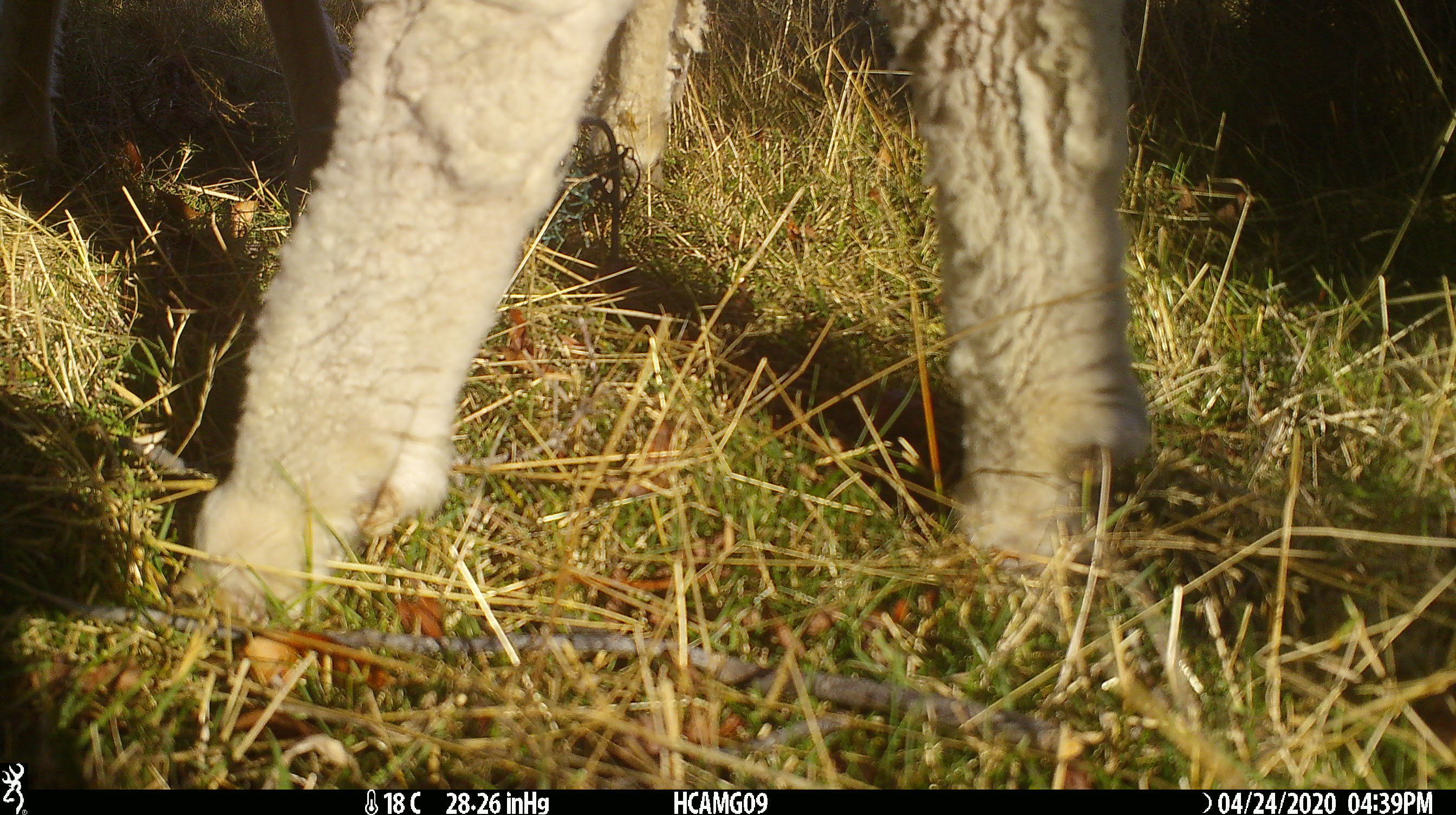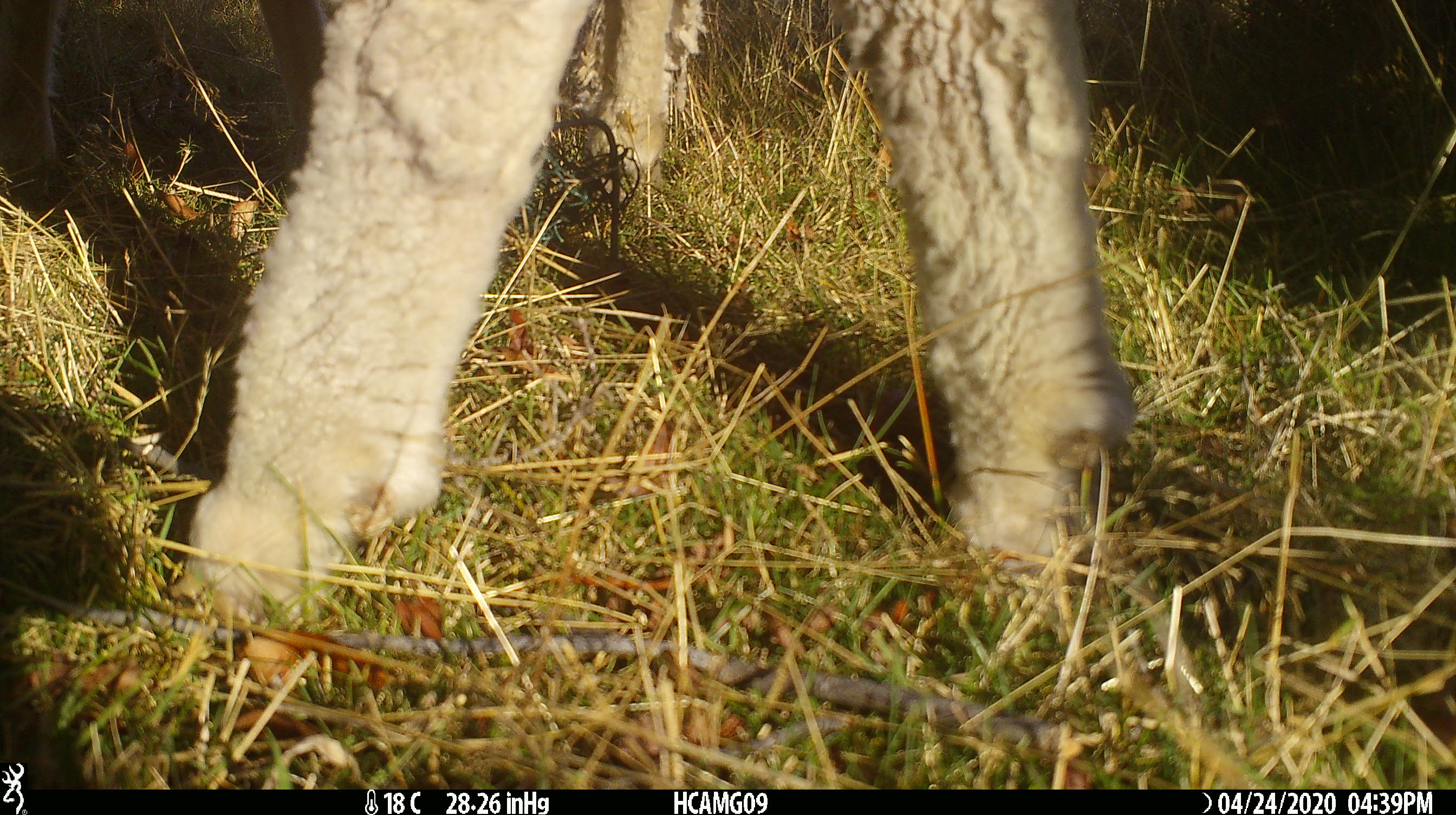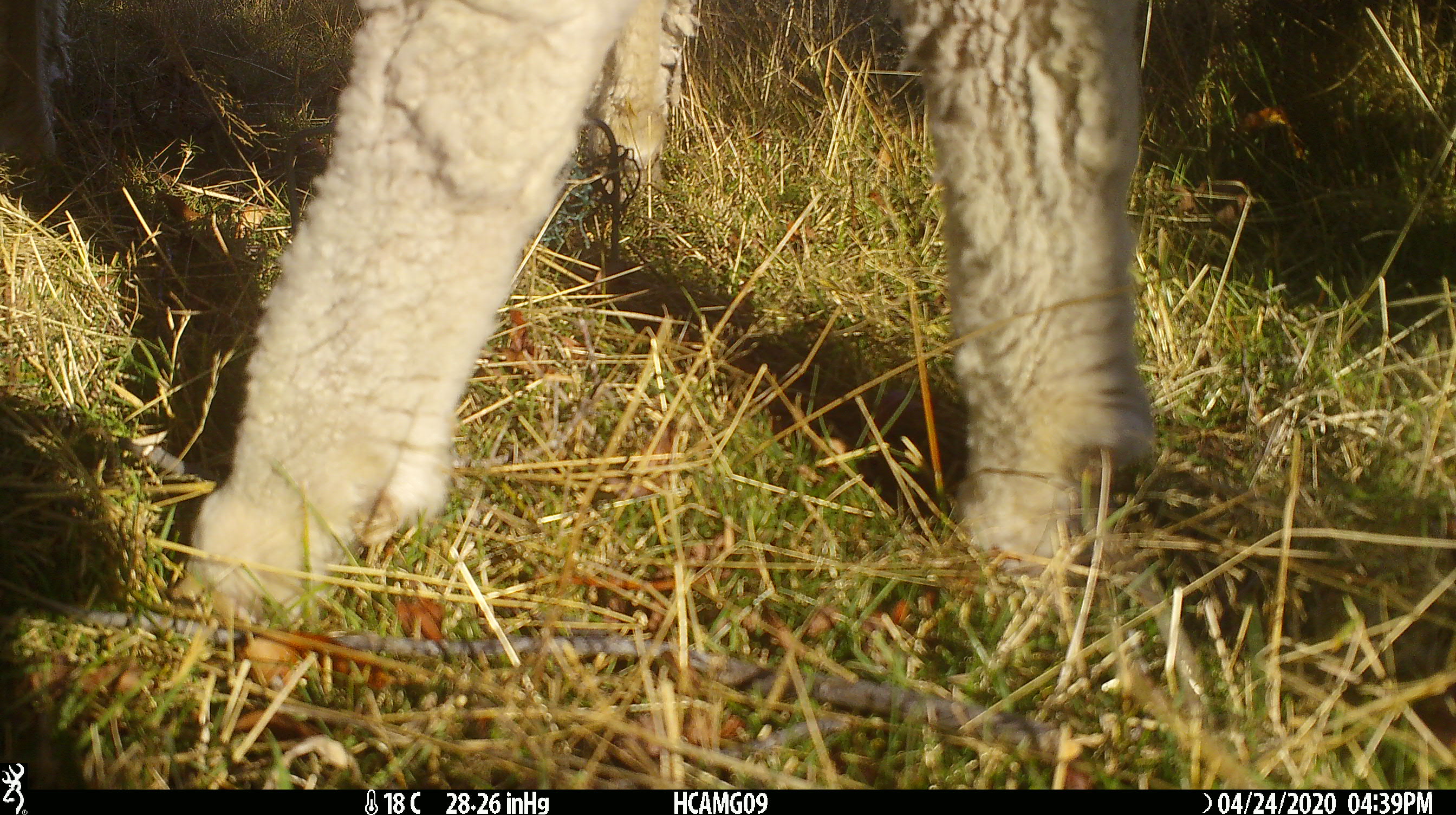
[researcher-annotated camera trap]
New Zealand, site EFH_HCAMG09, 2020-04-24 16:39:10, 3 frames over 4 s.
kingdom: Animalia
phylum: Chordata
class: Mammalia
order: Artiodactyla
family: Bovidae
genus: Ovis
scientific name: Ovis aries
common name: domestic sheep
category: sheep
Sheep (domestic sheep) (Ovis aries).